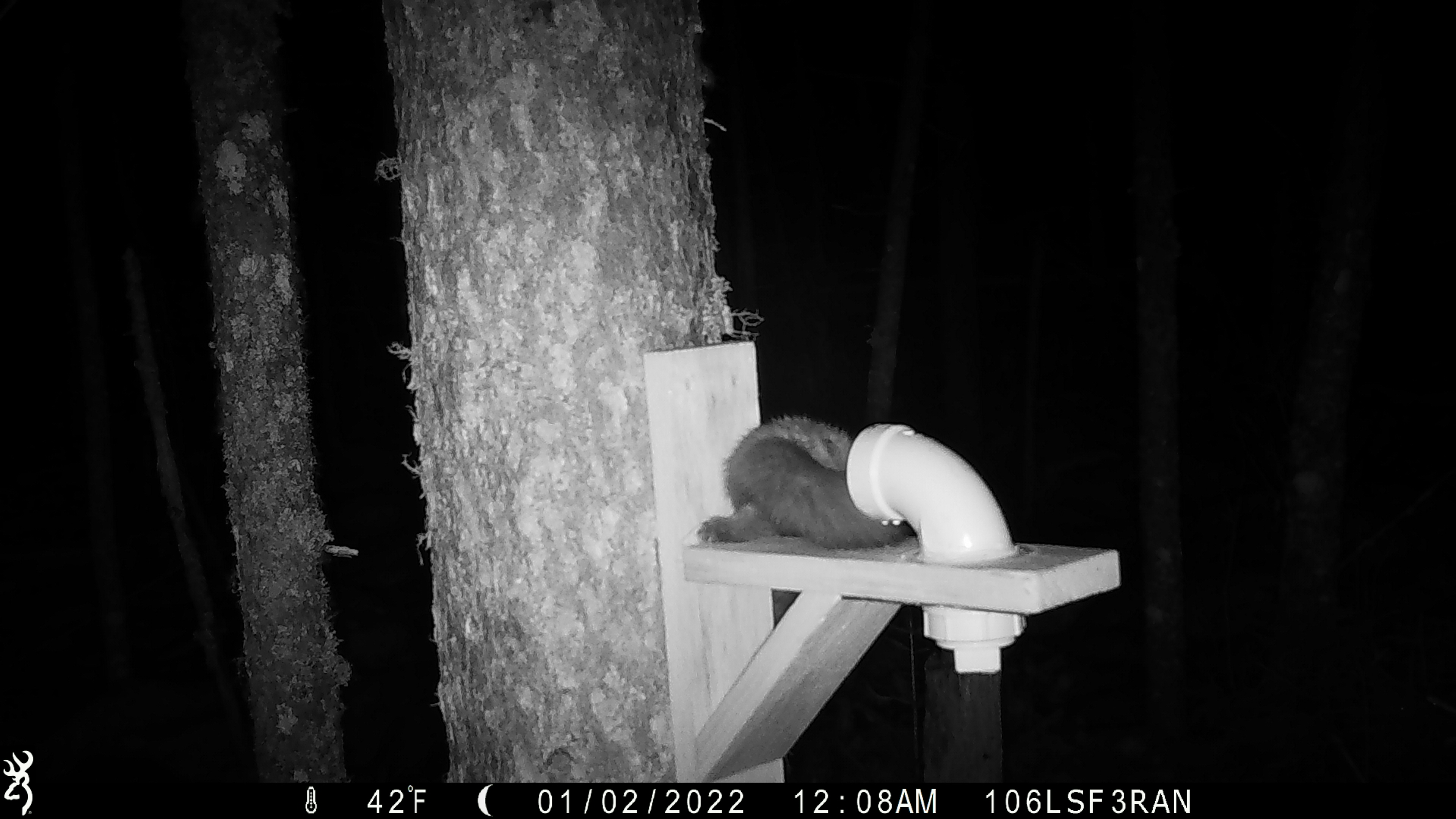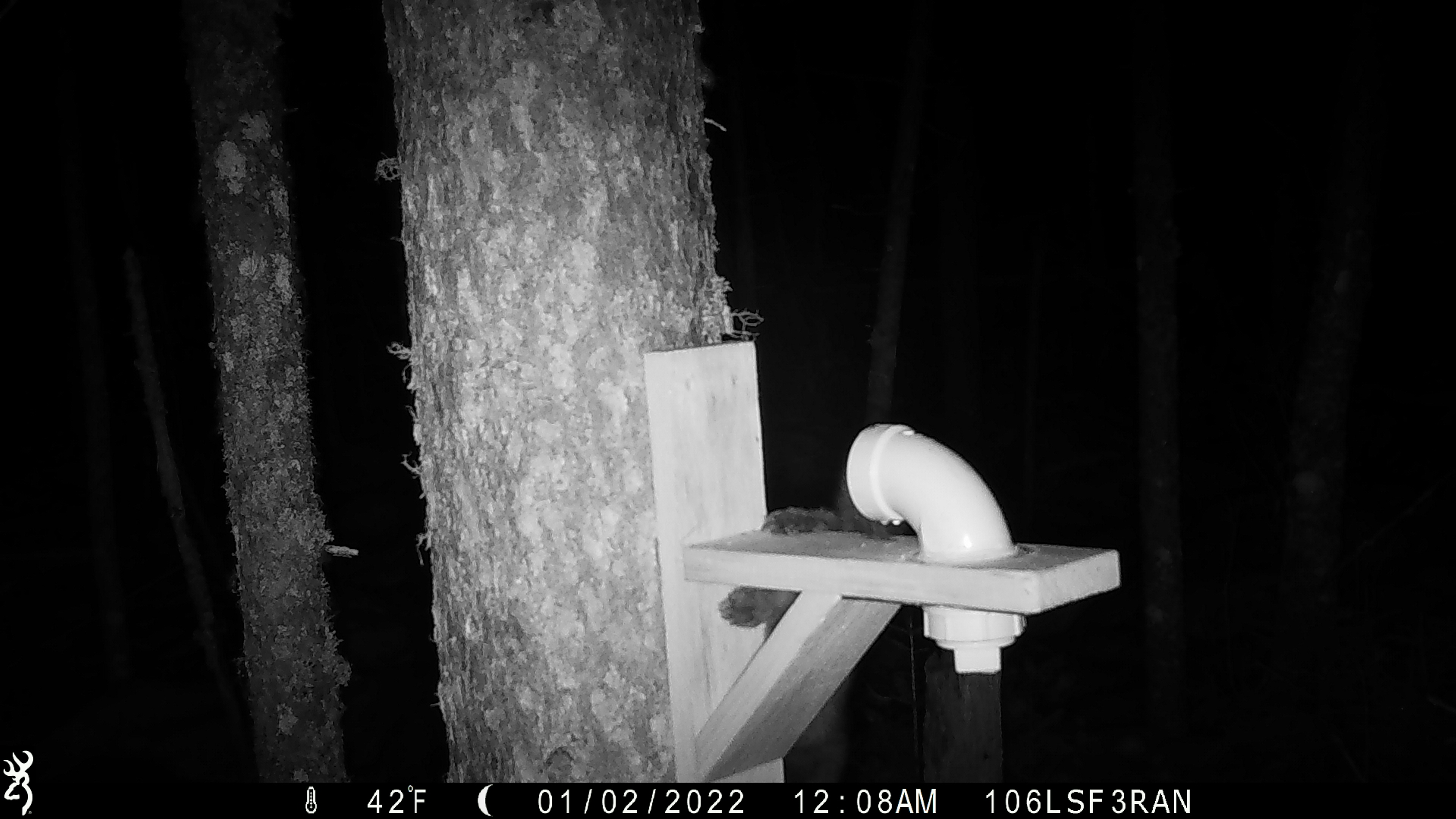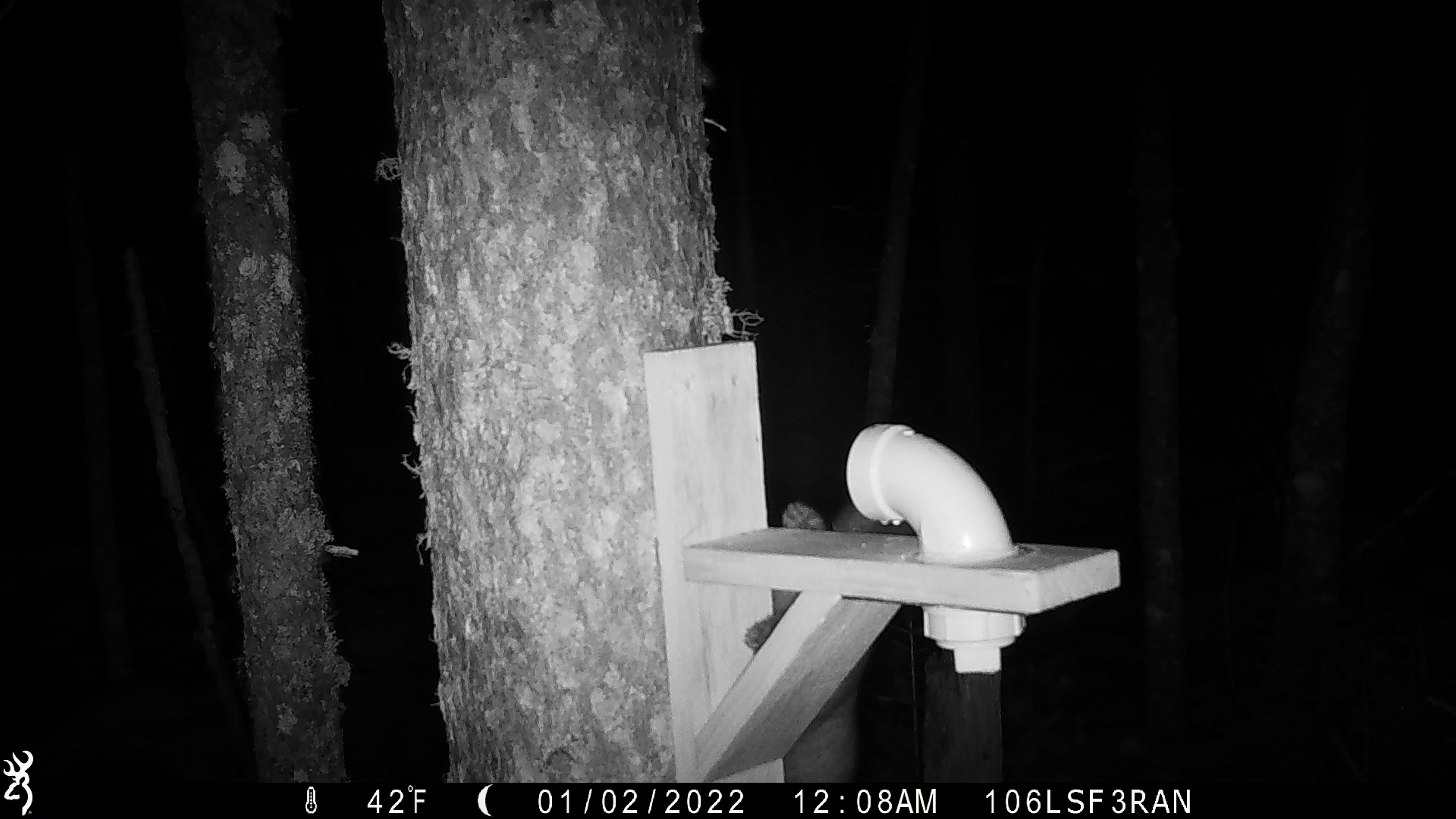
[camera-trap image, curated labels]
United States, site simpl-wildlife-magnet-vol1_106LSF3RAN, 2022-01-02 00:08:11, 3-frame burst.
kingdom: Animalia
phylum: Chordata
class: Mammalia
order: Carnivora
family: Mustelidae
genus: Martes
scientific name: Martes americana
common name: american marten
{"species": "american marten (Martes americana)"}